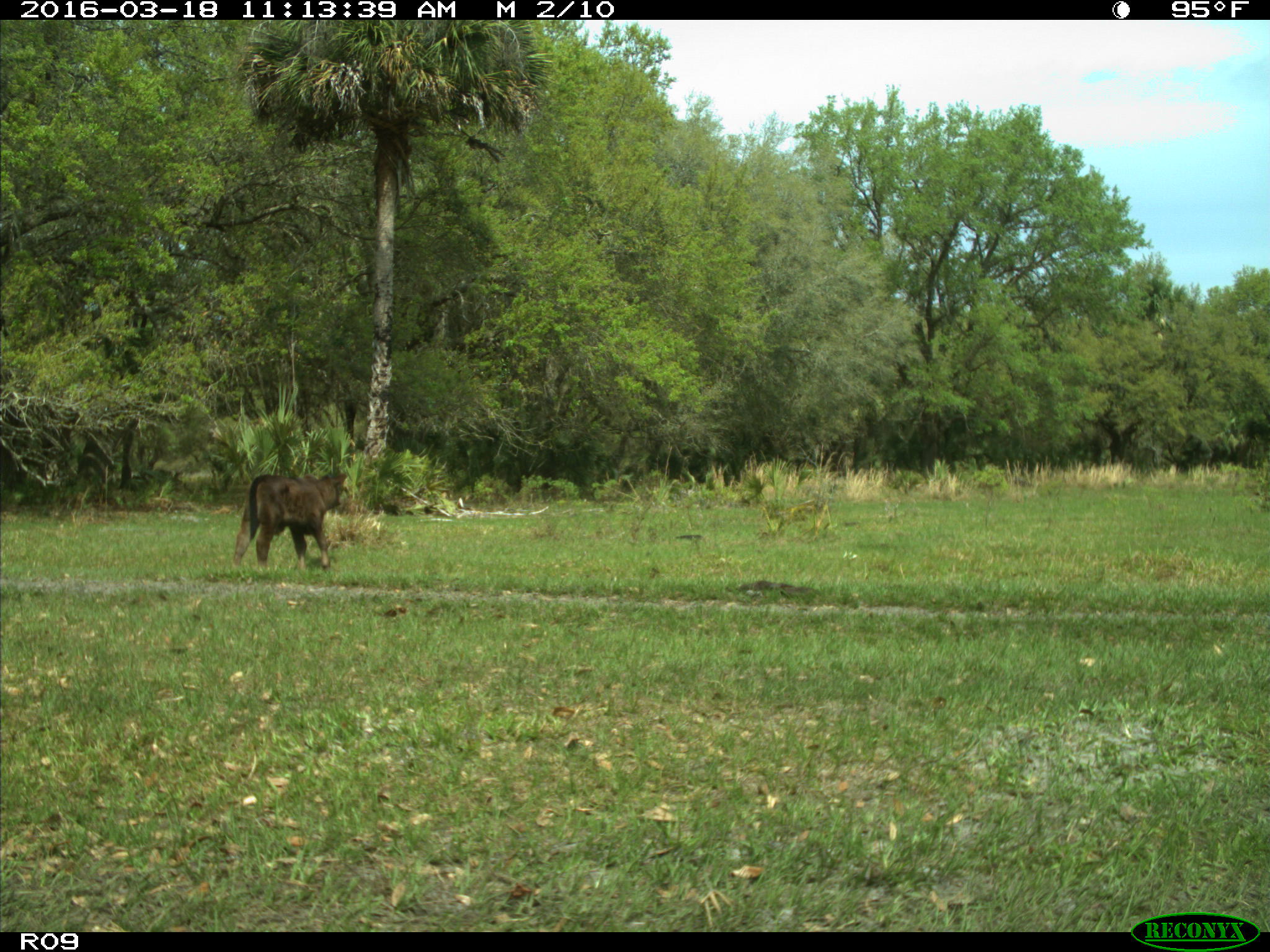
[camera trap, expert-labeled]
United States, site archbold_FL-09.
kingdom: Animalia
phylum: Chordata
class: Mammalia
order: Artiodactyla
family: Bovidae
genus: Bos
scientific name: Bos taurus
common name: domestic cow